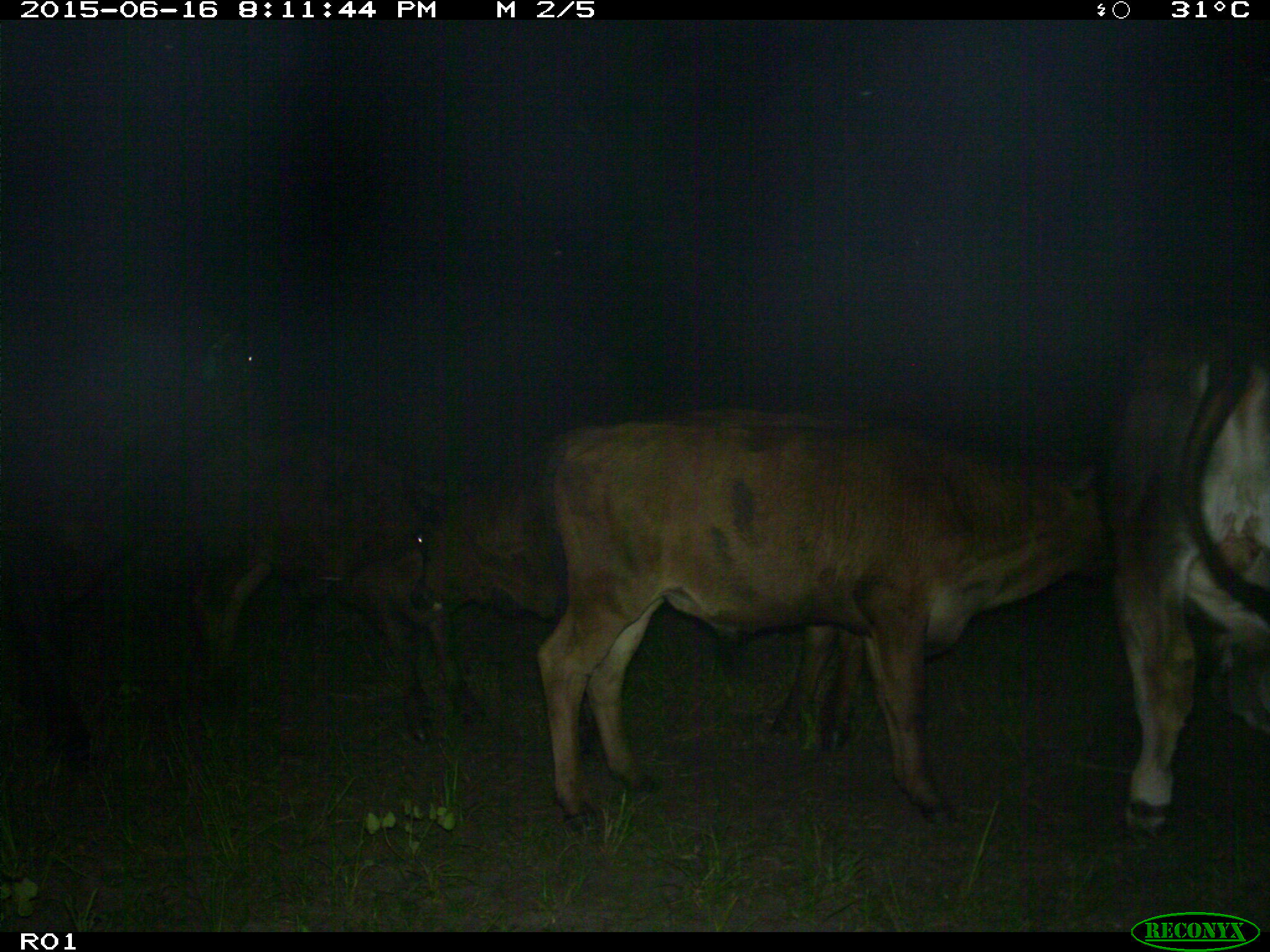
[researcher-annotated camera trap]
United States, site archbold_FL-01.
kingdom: Animalia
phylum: Chordata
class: Mammalia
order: Artiodactyla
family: Bovidae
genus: Bos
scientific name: Bos taurus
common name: domestic cow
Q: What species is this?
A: Bos taurus (domestic cow).